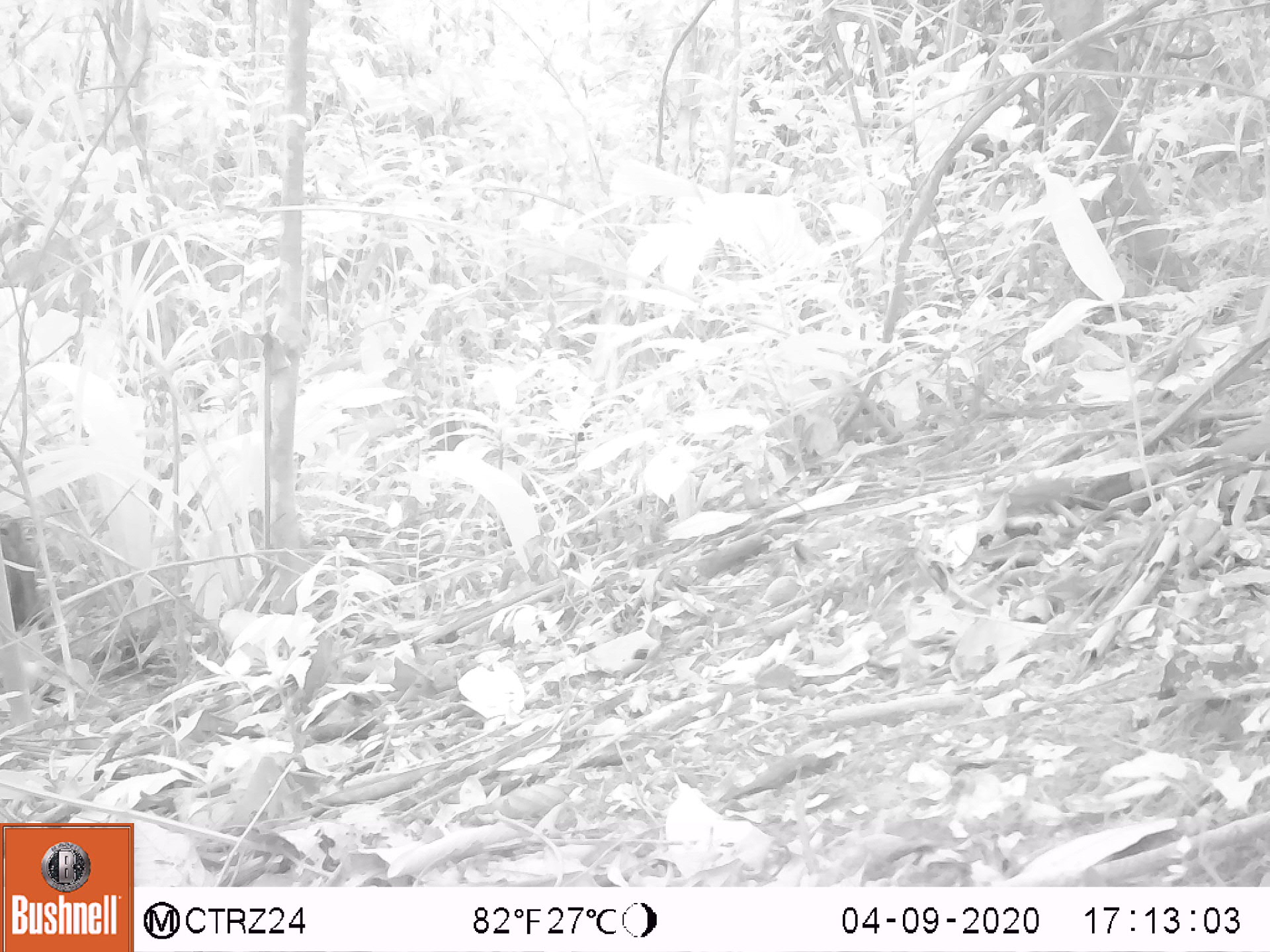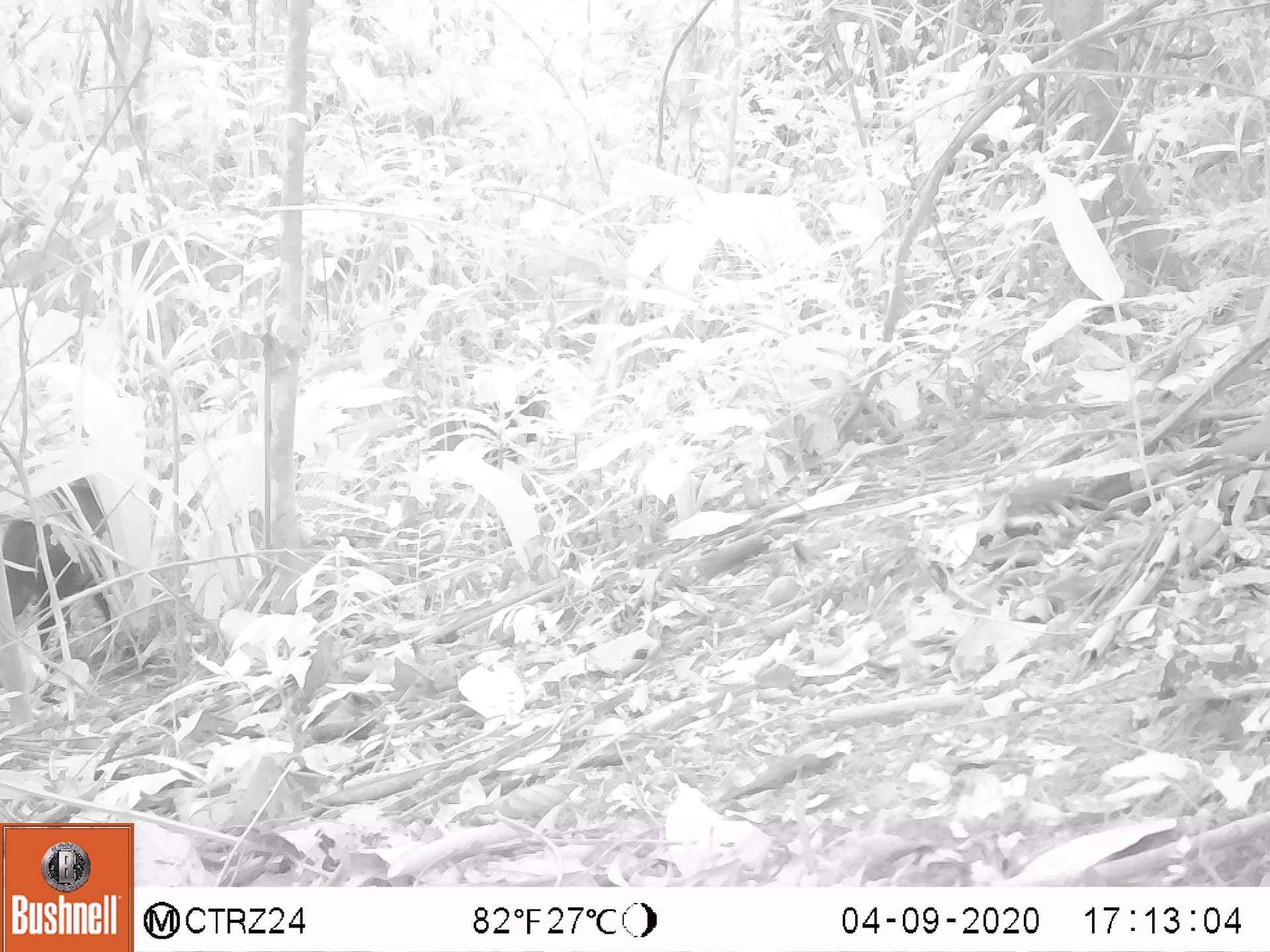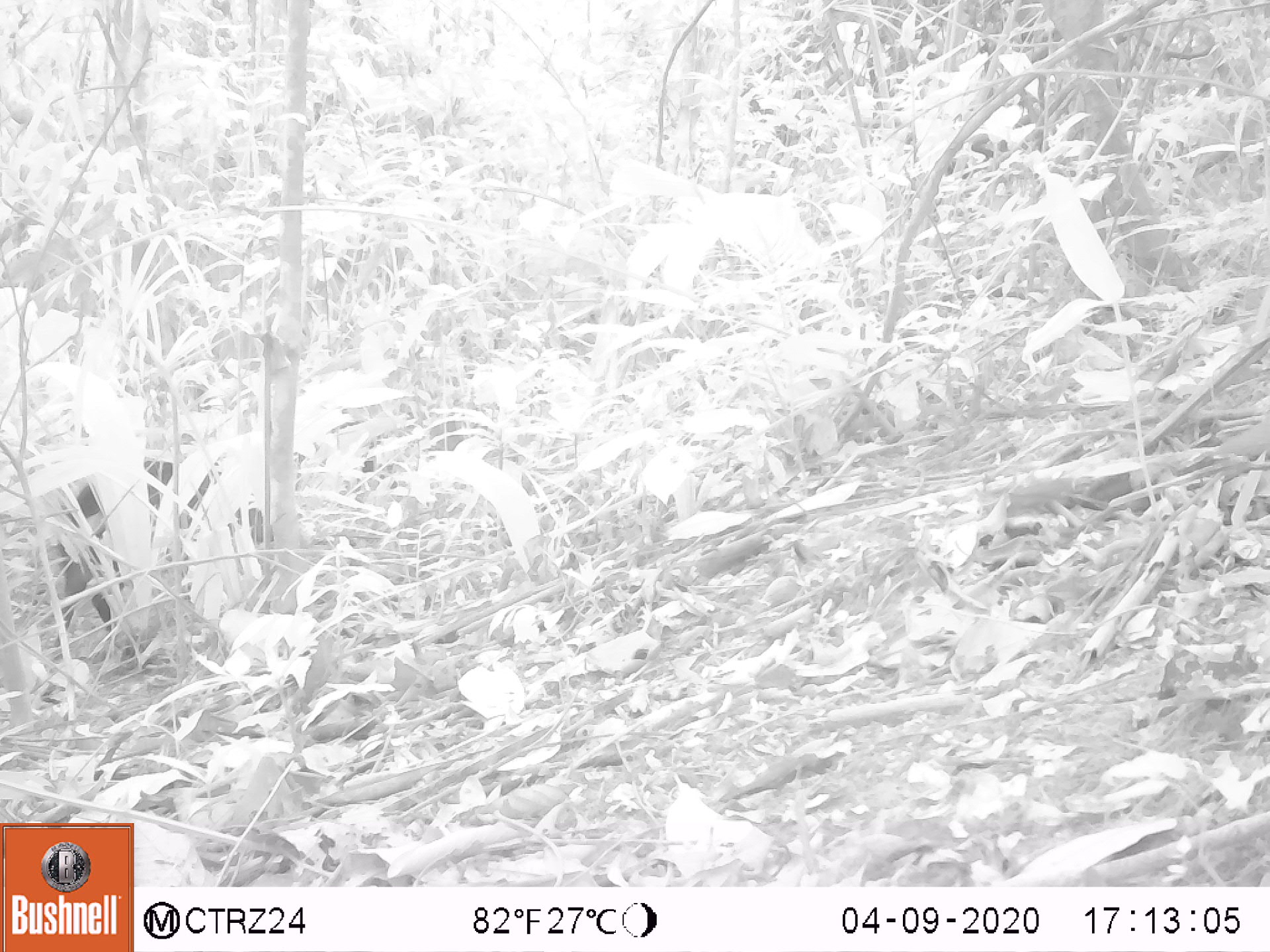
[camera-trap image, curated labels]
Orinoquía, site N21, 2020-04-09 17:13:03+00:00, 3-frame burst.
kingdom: Animalia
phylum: Chordata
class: Mammalia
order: Artiodactyla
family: Tayassuidae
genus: Pecari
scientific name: Pecari tajacu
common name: collared peccary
Collared peccary (Pecari tajacu).